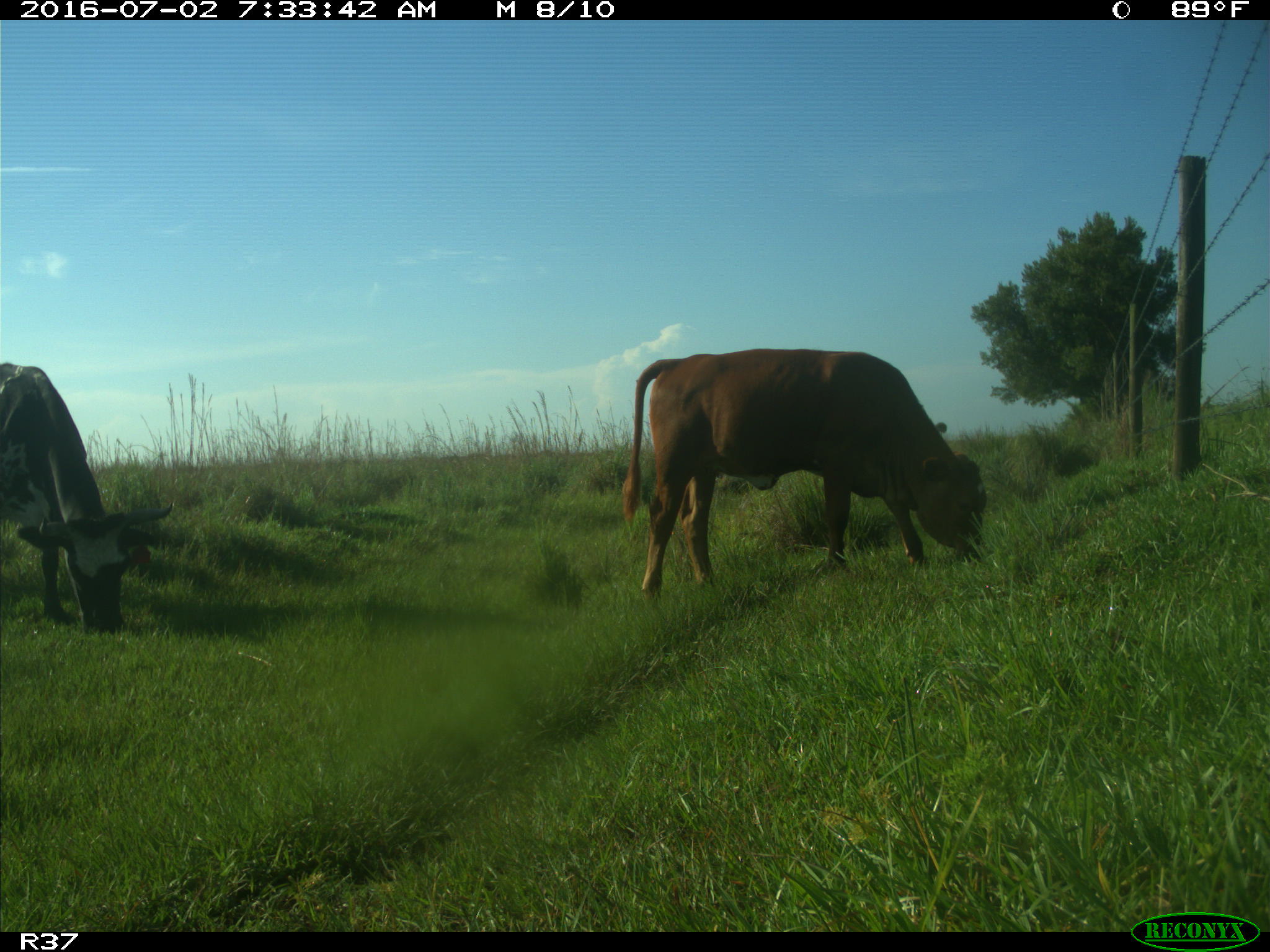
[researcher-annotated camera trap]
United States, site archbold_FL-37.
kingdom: Animalia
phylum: Chordata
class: Mammalia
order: Artiodactyla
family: Bovidae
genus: Bos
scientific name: Bos taurus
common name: domestic cow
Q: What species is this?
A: Bos taurus (domestic cow).